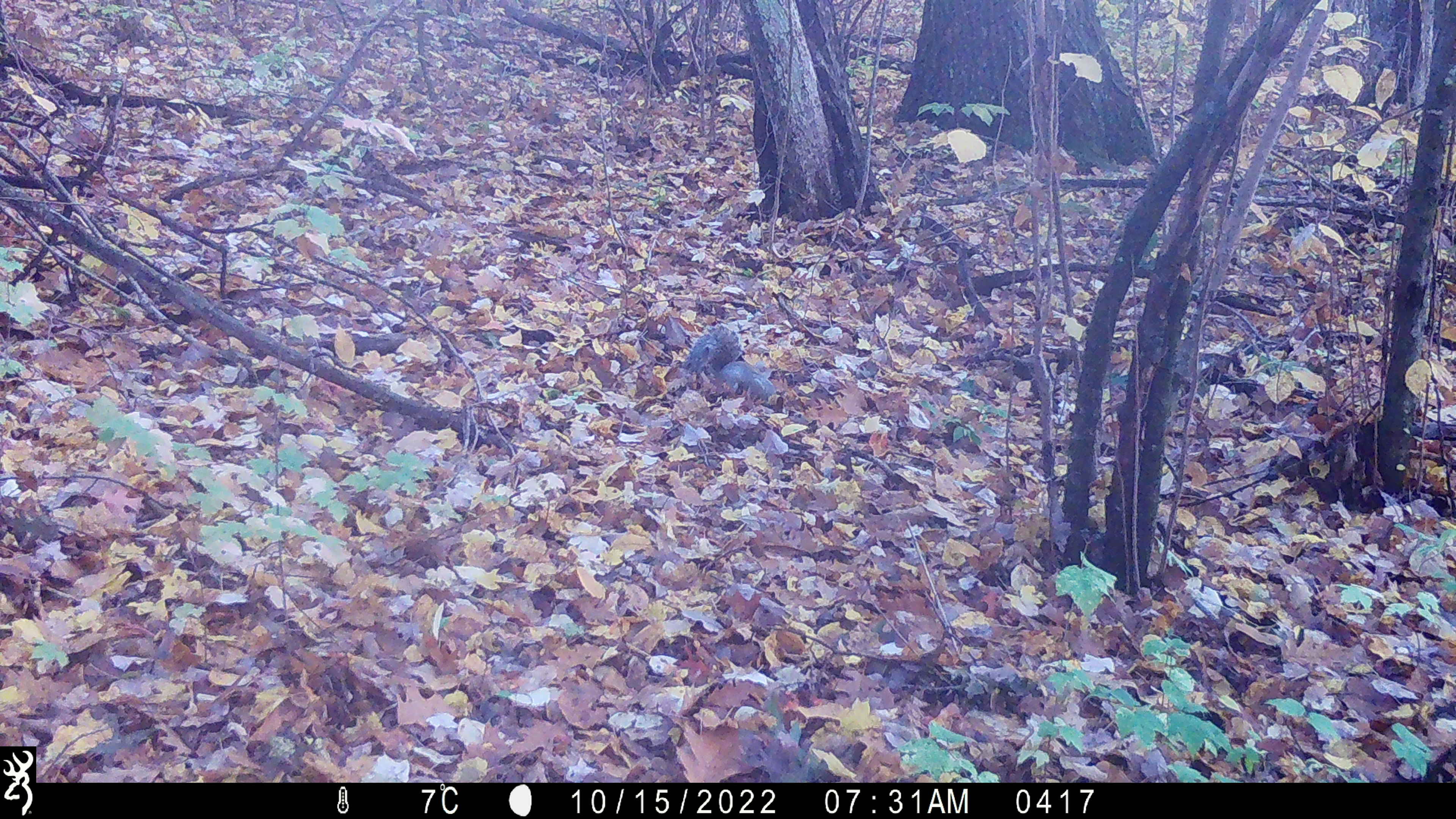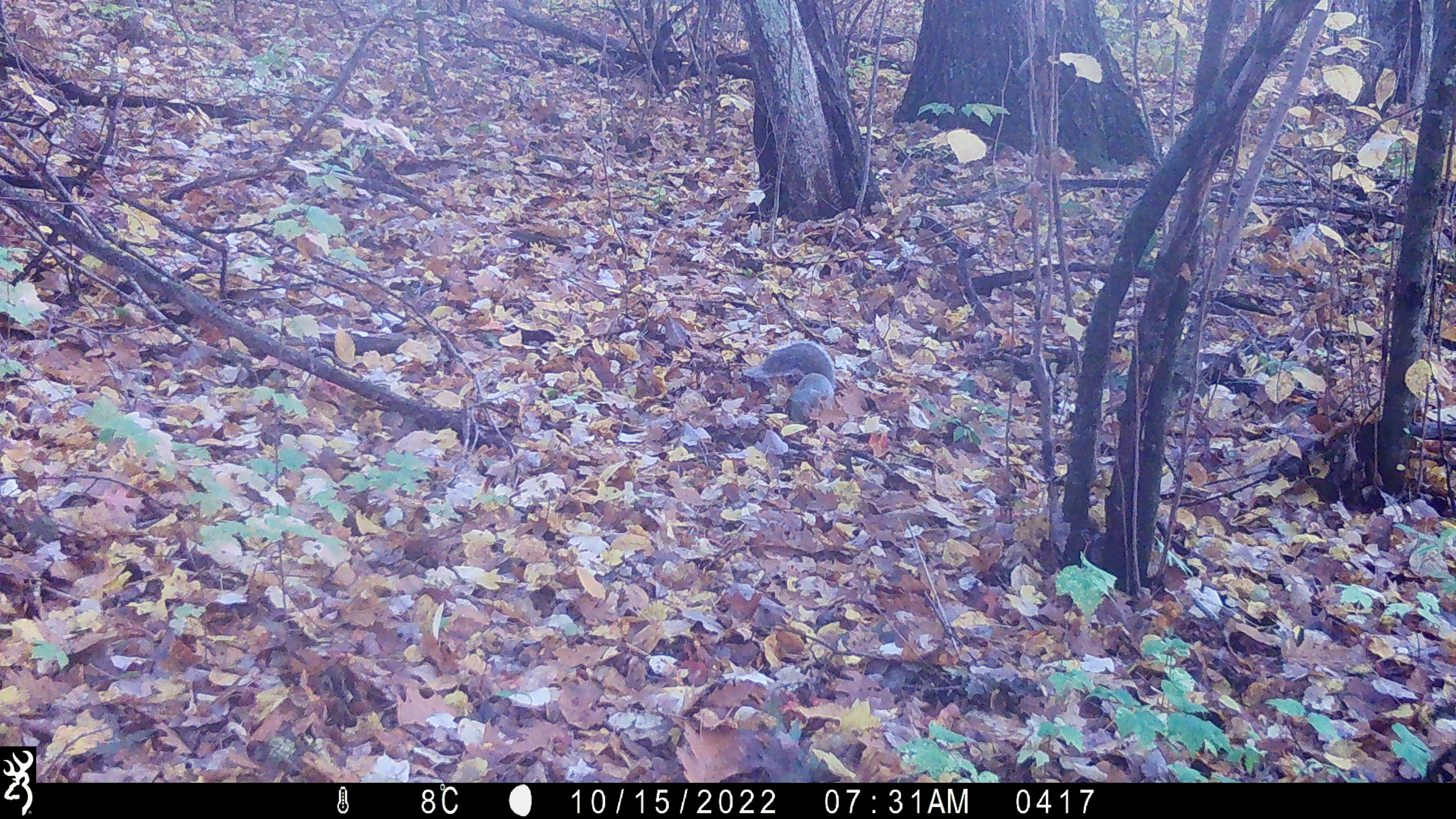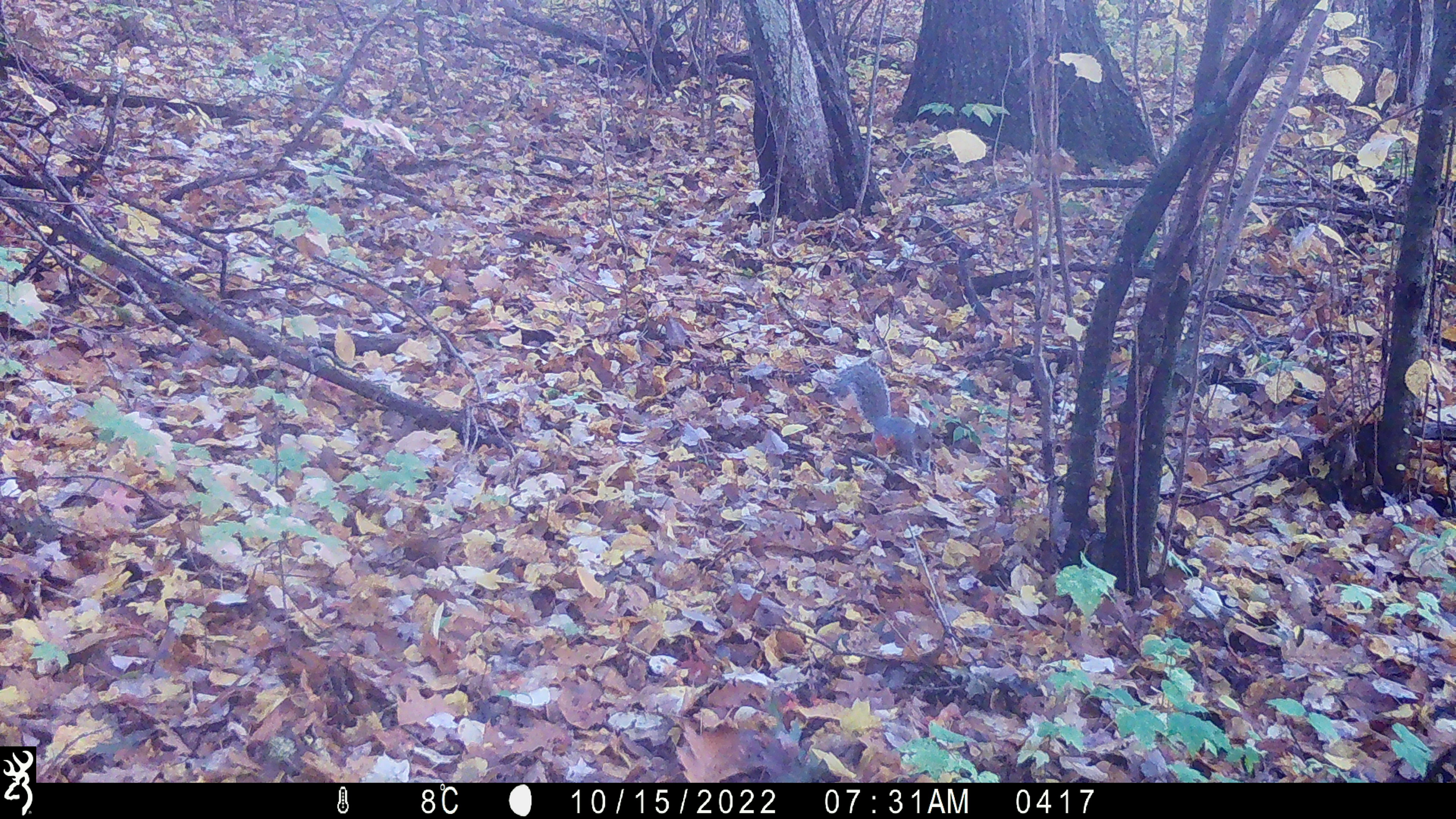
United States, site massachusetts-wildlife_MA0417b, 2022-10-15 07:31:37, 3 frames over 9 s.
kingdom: Animalia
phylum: Chordata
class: Mammalia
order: Rodentia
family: Sciuridae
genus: Sciurus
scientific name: Sciurus carolinensis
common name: gray squirrel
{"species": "gray squirrel (Sciurus carolinensis)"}